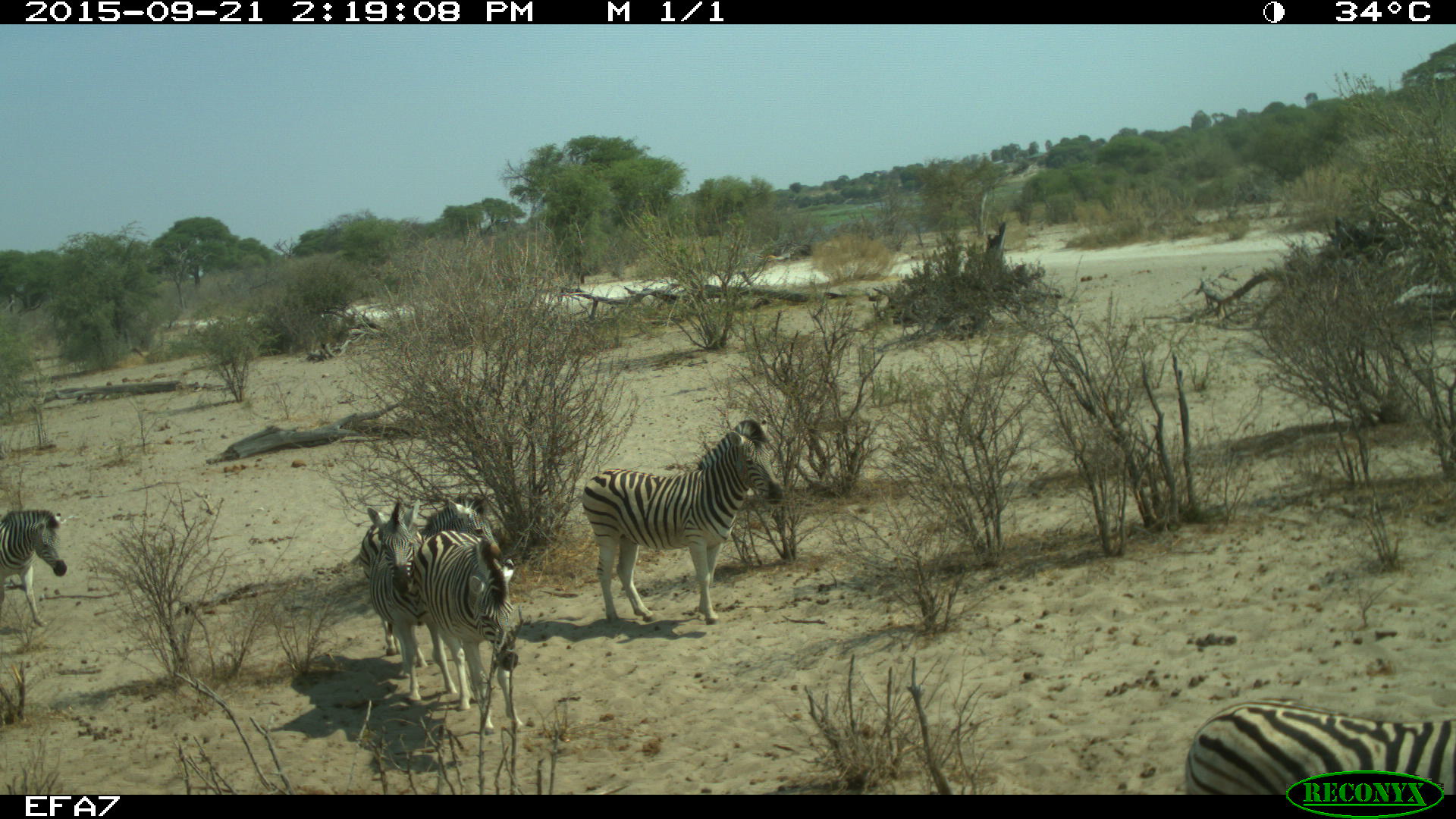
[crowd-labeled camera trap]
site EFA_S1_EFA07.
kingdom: Animalia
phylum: Chordata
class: Mammalia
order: Perissodactyla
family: Equidae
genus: Equus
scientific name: Equus quagga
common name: plains zebra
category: zebraplains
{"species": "zebraplains (plains zebra) (Equus quagga)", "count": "6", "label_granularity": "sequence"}